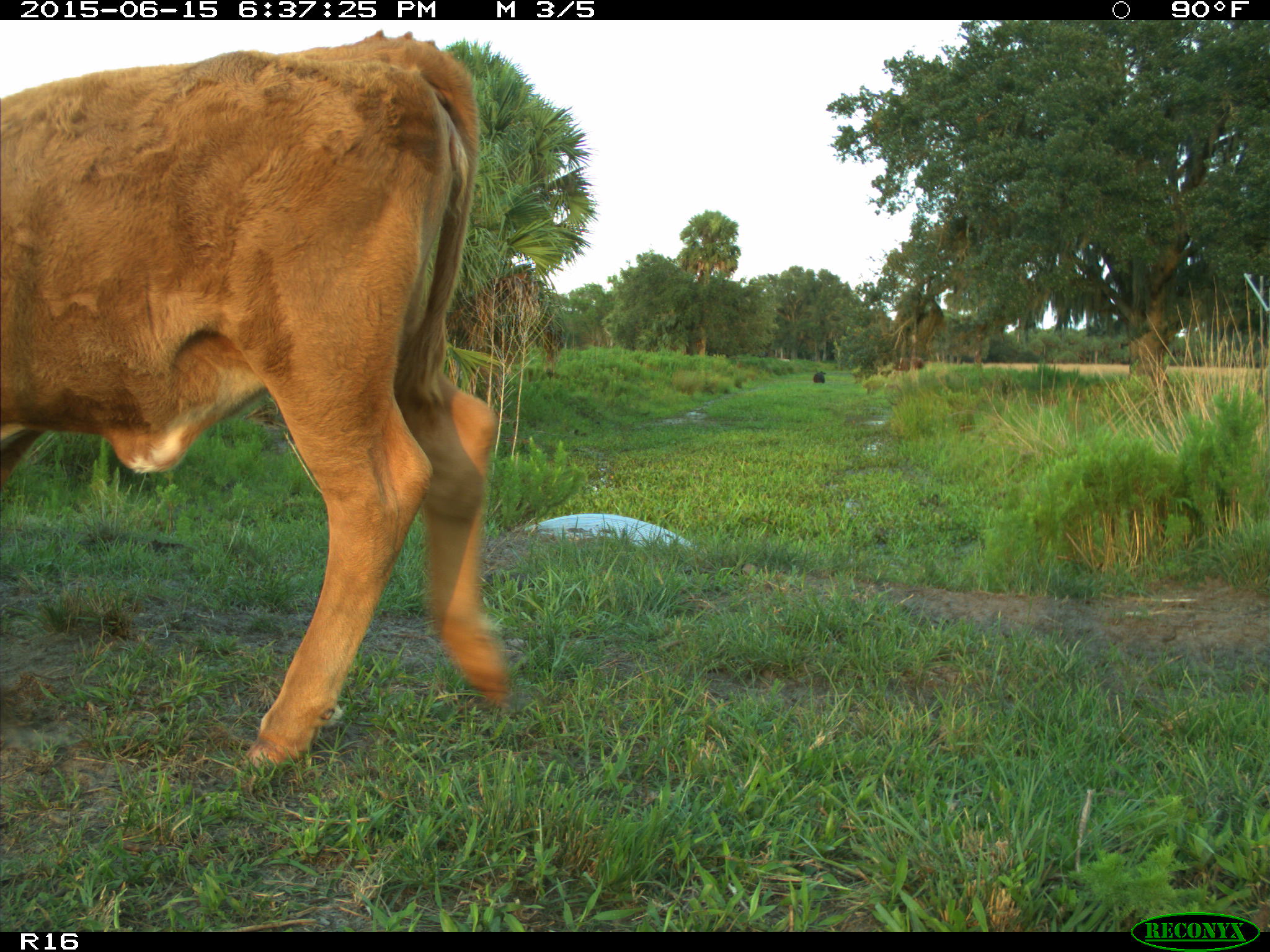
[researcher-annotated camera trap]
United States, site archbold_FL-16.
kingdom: Animalia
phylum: Chordata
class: Mammalia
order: Artiodactyla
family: Bovidae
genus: Bos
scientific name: Bos taurus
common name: domestic cow